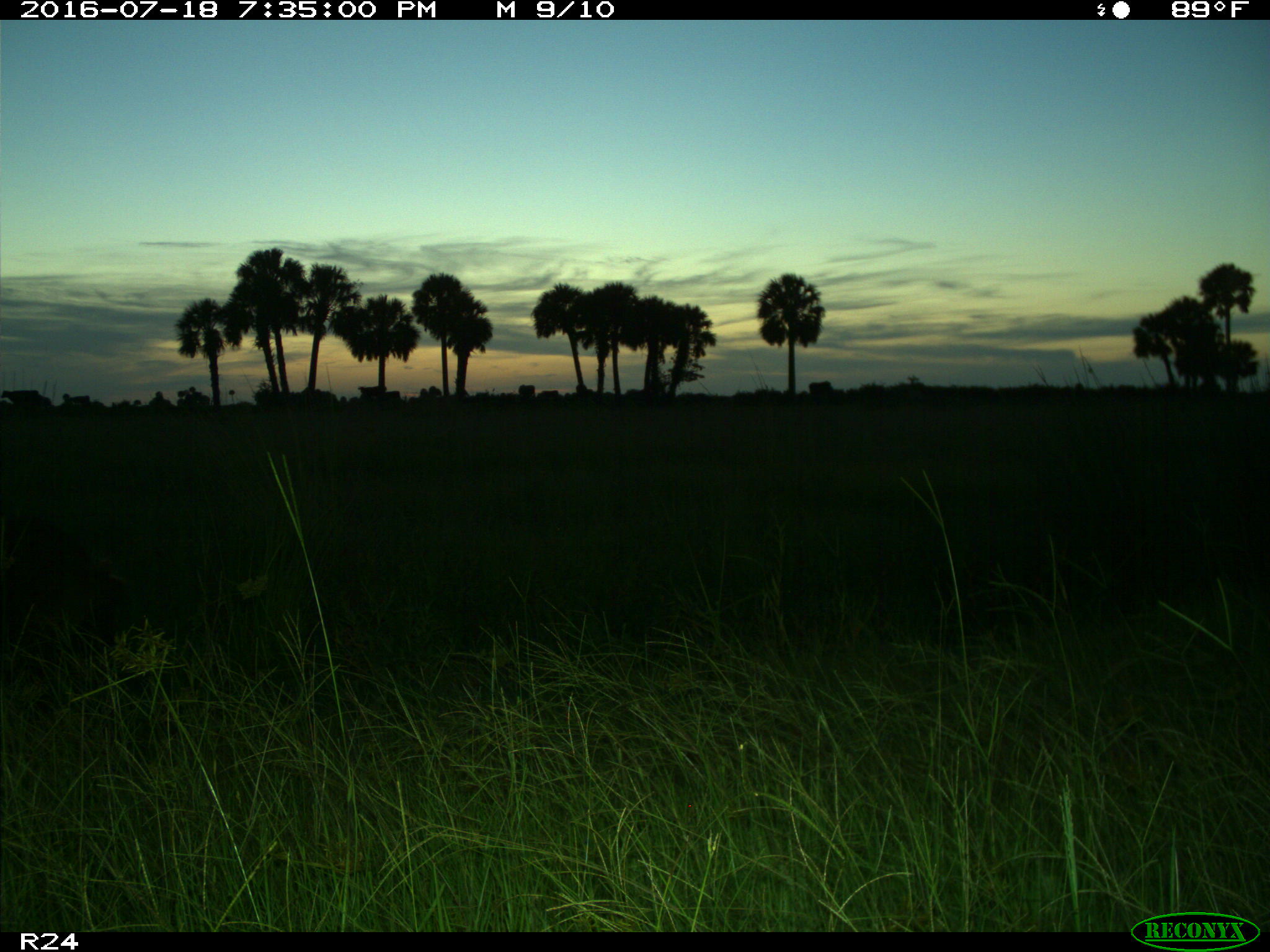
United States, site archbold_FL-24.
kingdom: Animalia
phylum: Chordata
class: Mammalia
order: Artiodactyla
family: Suidae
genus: Sus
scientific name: Sus scrofa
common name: wild boar